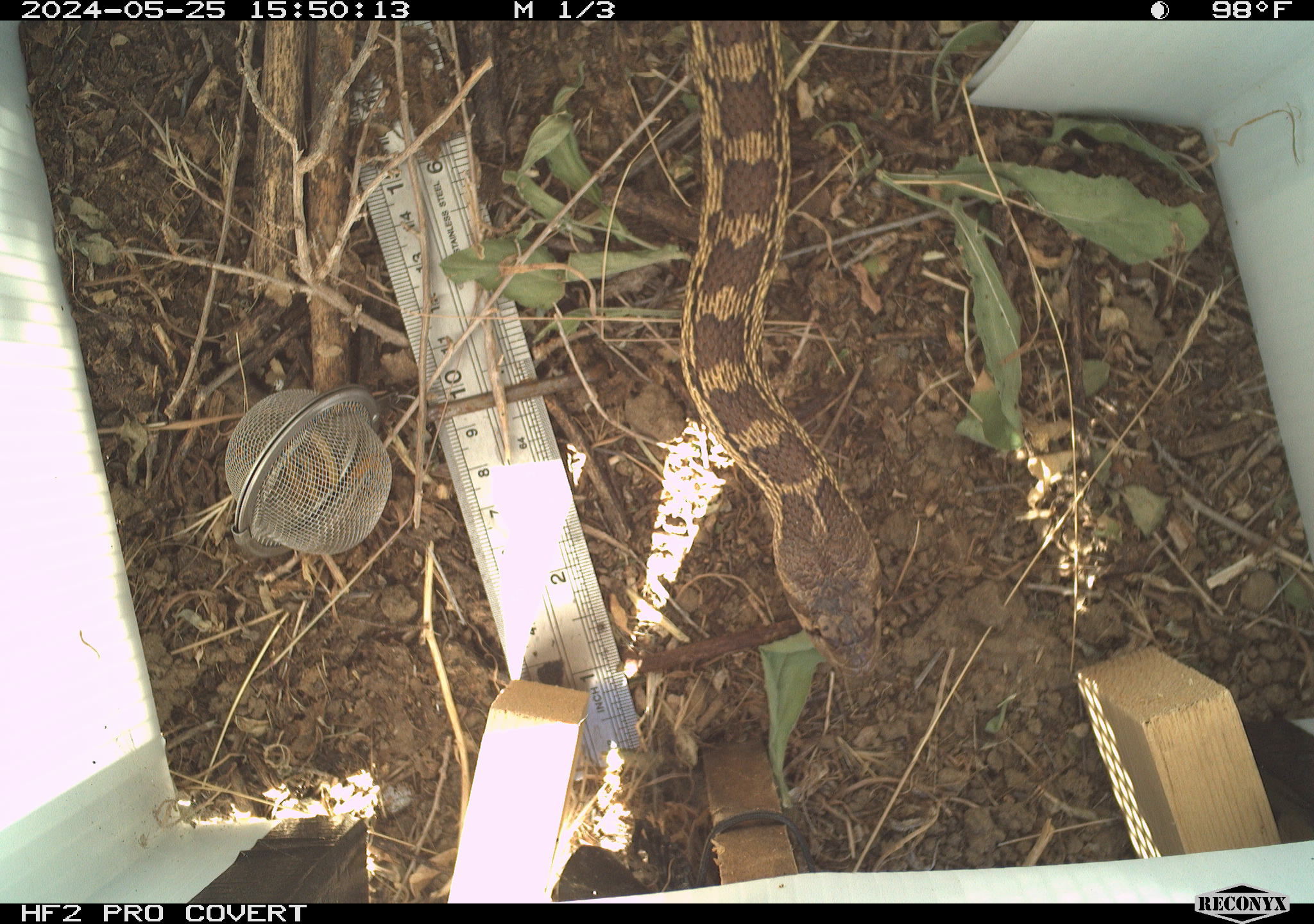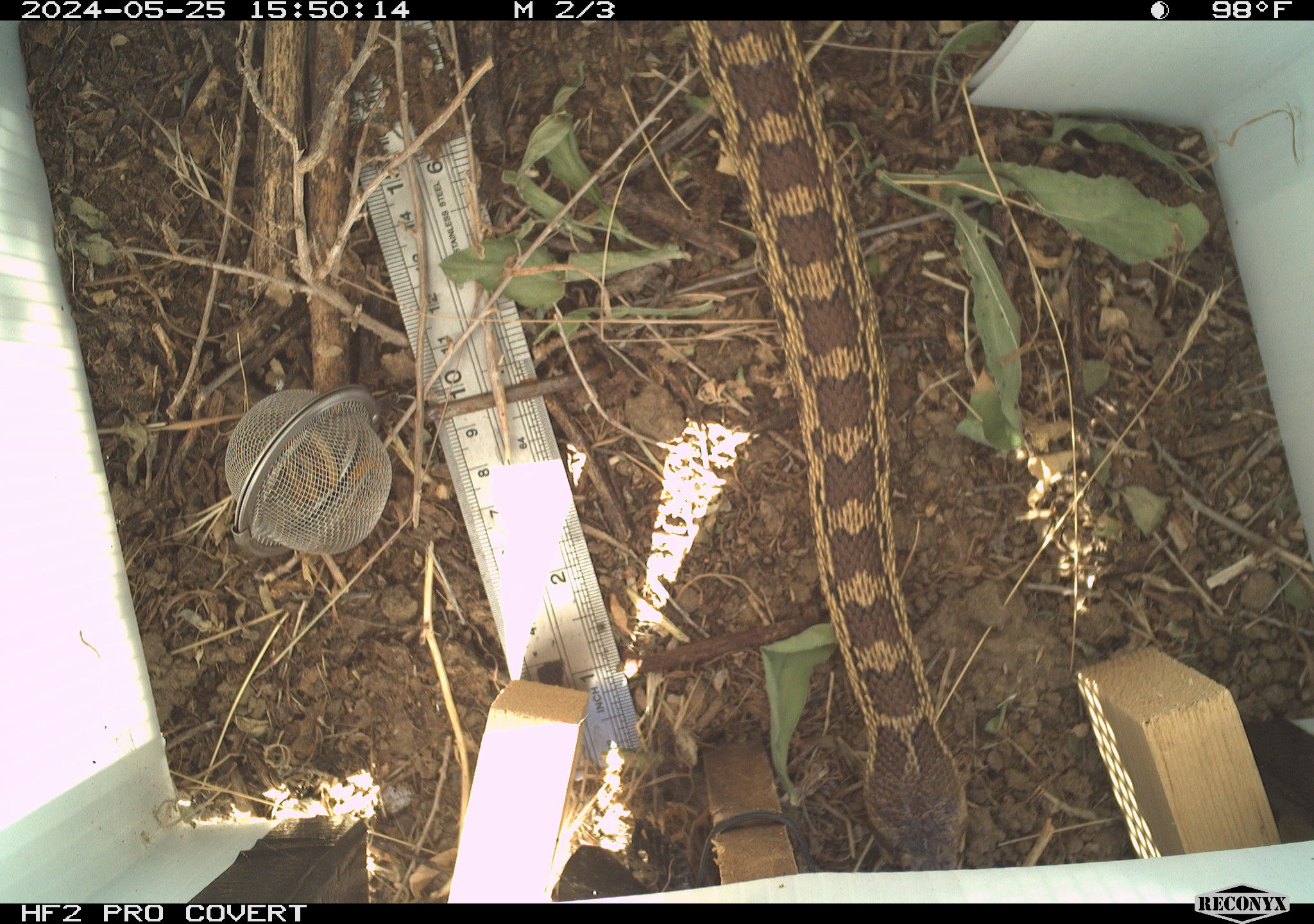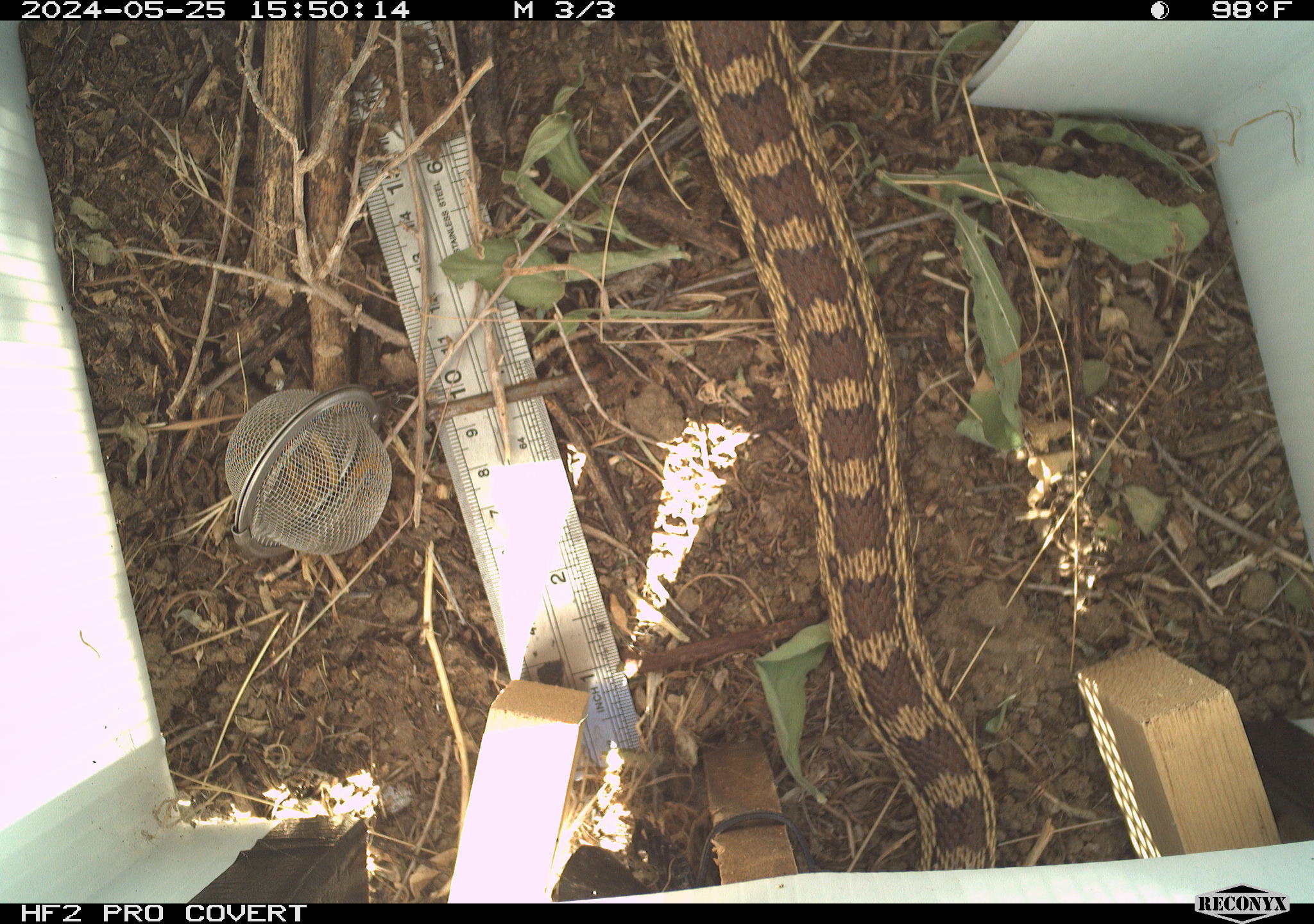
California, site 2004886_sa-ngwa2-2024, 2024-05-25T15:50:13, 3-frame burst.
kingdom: Animalia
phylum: Chordata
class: Reptilia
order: Squamata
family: Colubridae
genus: Pituophis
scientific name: Pituophis catenifer catenifer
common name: pacific gophersnake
Pacific gophersnake (Pituophis catenifer catenifer).